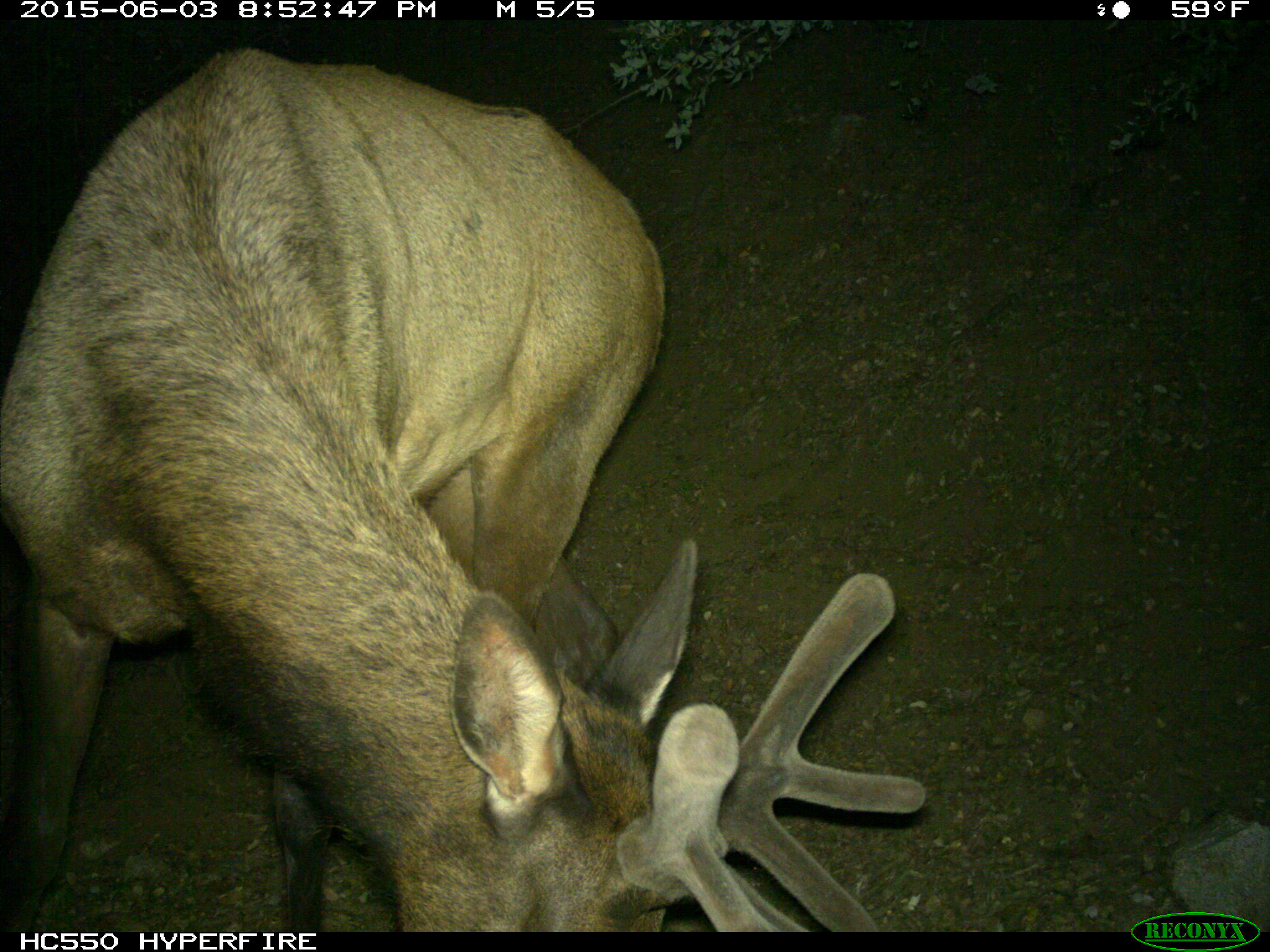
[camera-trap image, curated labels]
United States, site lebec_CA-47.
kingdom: Animalia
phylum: Chordata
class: Mammalia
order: Artiodactyla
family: Cervidae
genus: Cervus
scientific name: Cervus canadensis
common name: elk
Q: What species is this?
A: Cervus canadensis (elk).